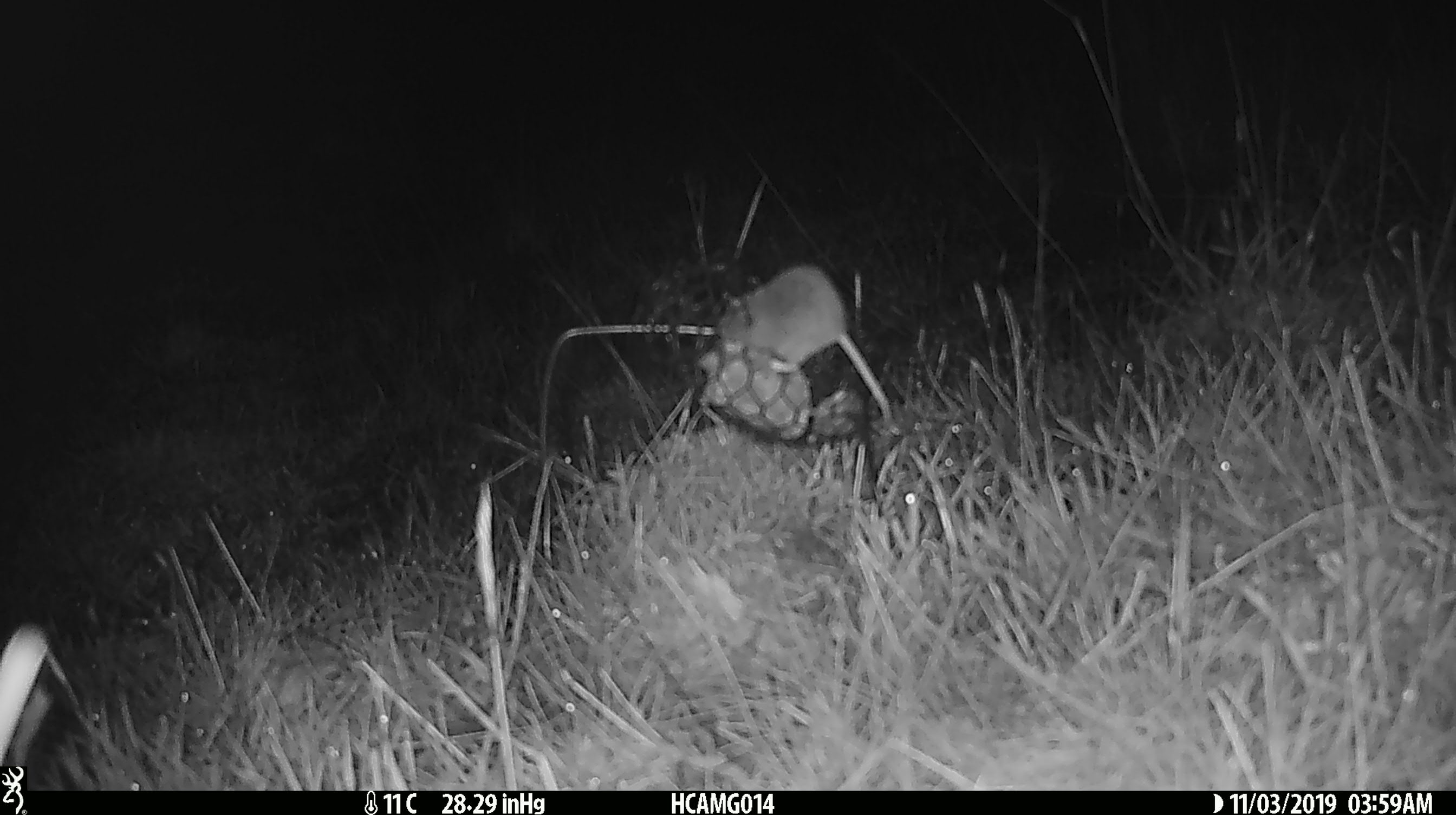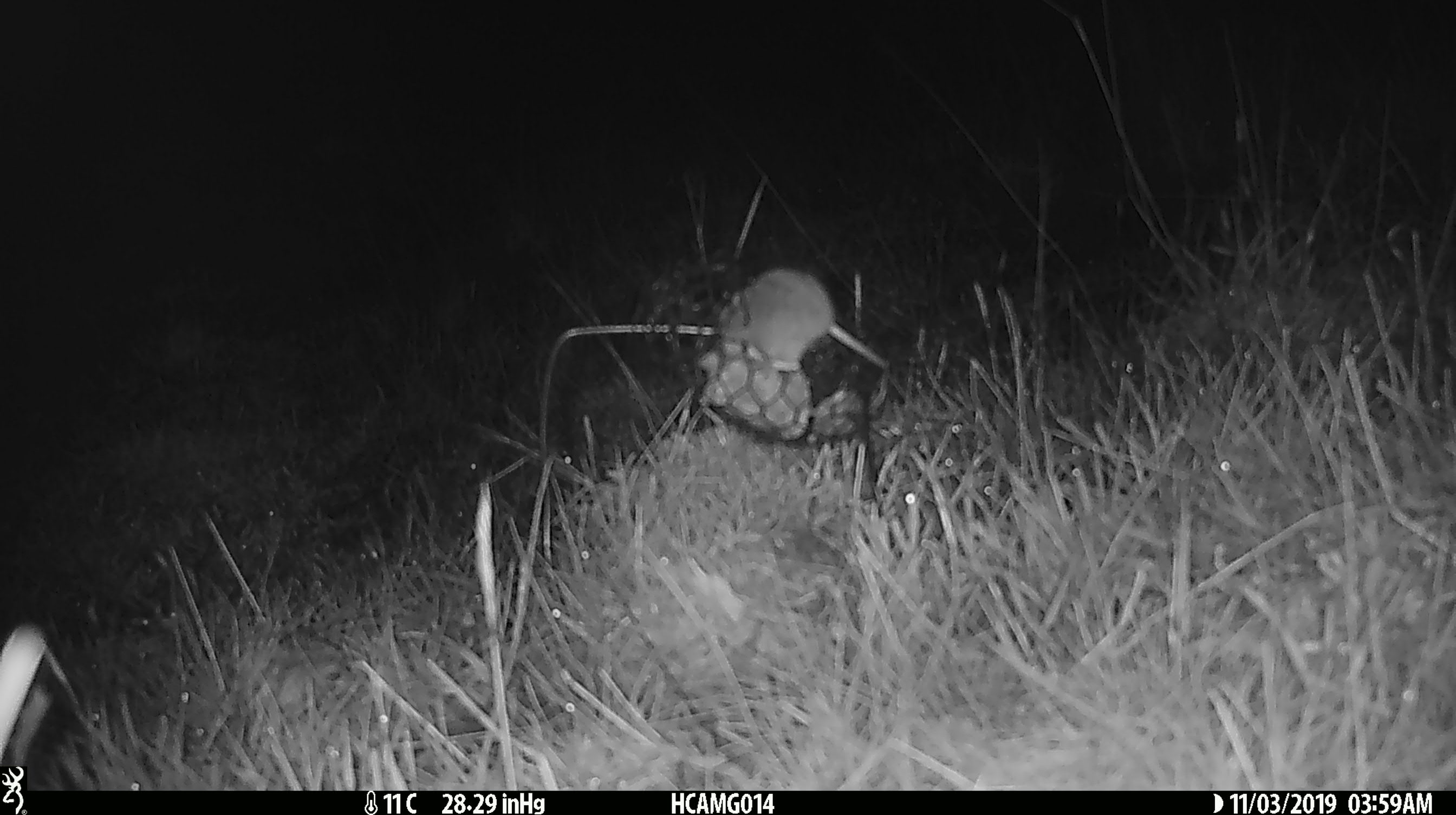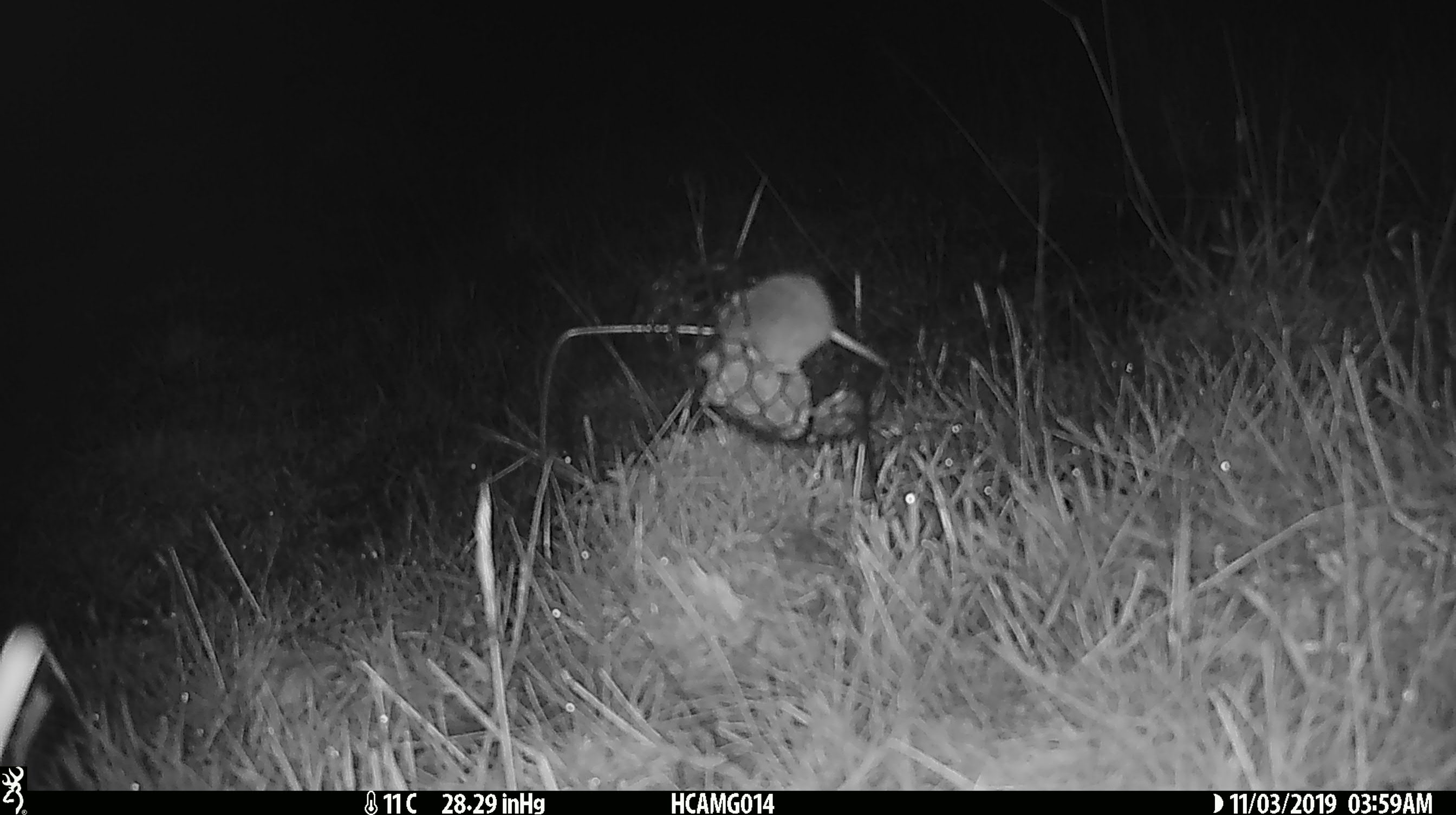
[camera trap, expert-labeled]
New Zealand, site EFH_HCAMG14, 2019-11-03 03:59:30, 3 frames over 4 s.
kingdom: Animalia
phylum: Chordata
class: Mammalia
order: Rodentia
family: Muridae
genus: Mus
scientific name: Mus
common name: mouse